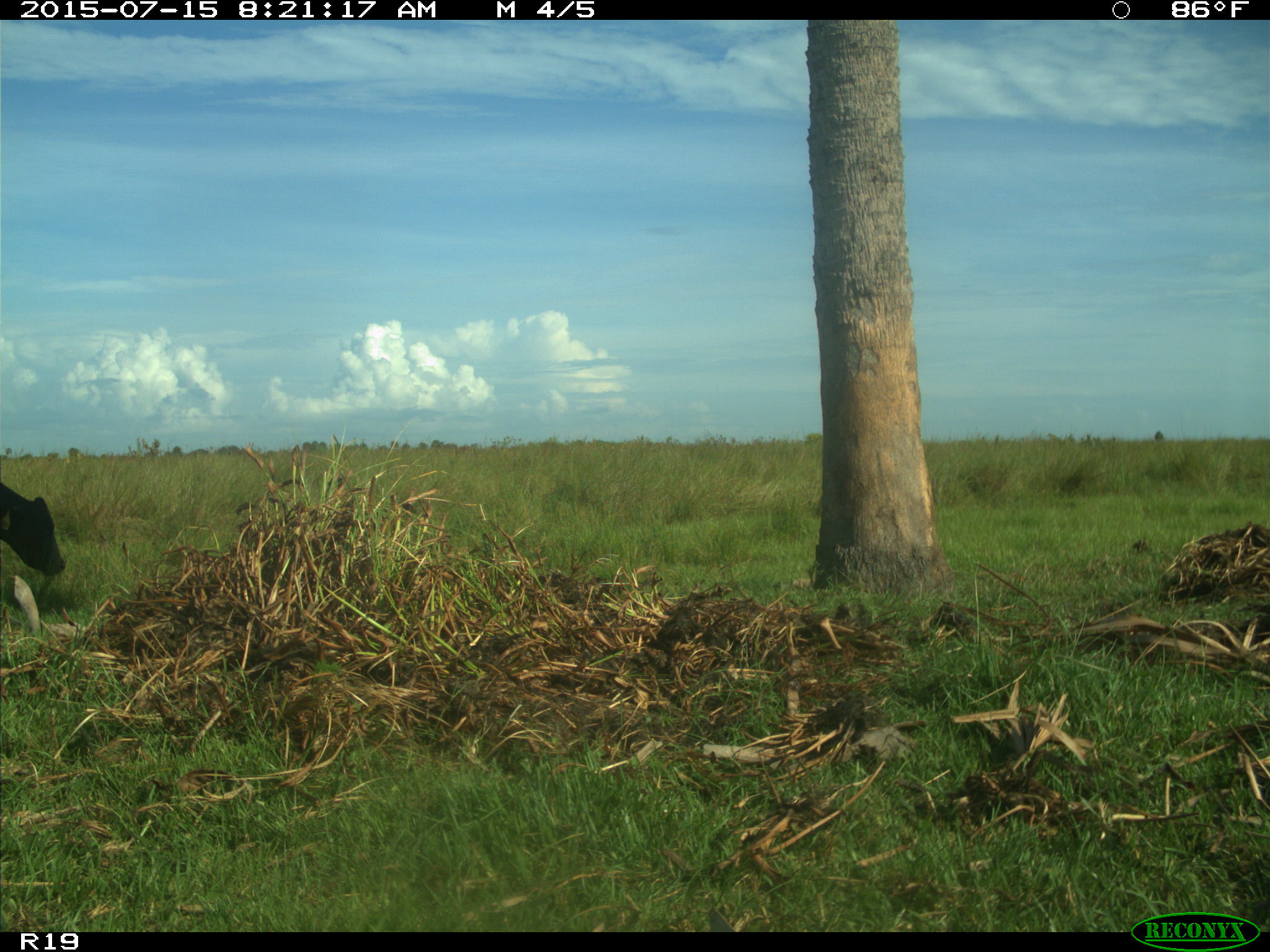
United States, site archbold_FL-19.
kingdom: Animalia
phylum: Chordata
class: Mammalia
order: Artiodactyla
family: Bovidae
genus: Bos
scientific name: Bos taurus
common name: domestic cow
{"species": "Bos taurus (domestic cow)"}